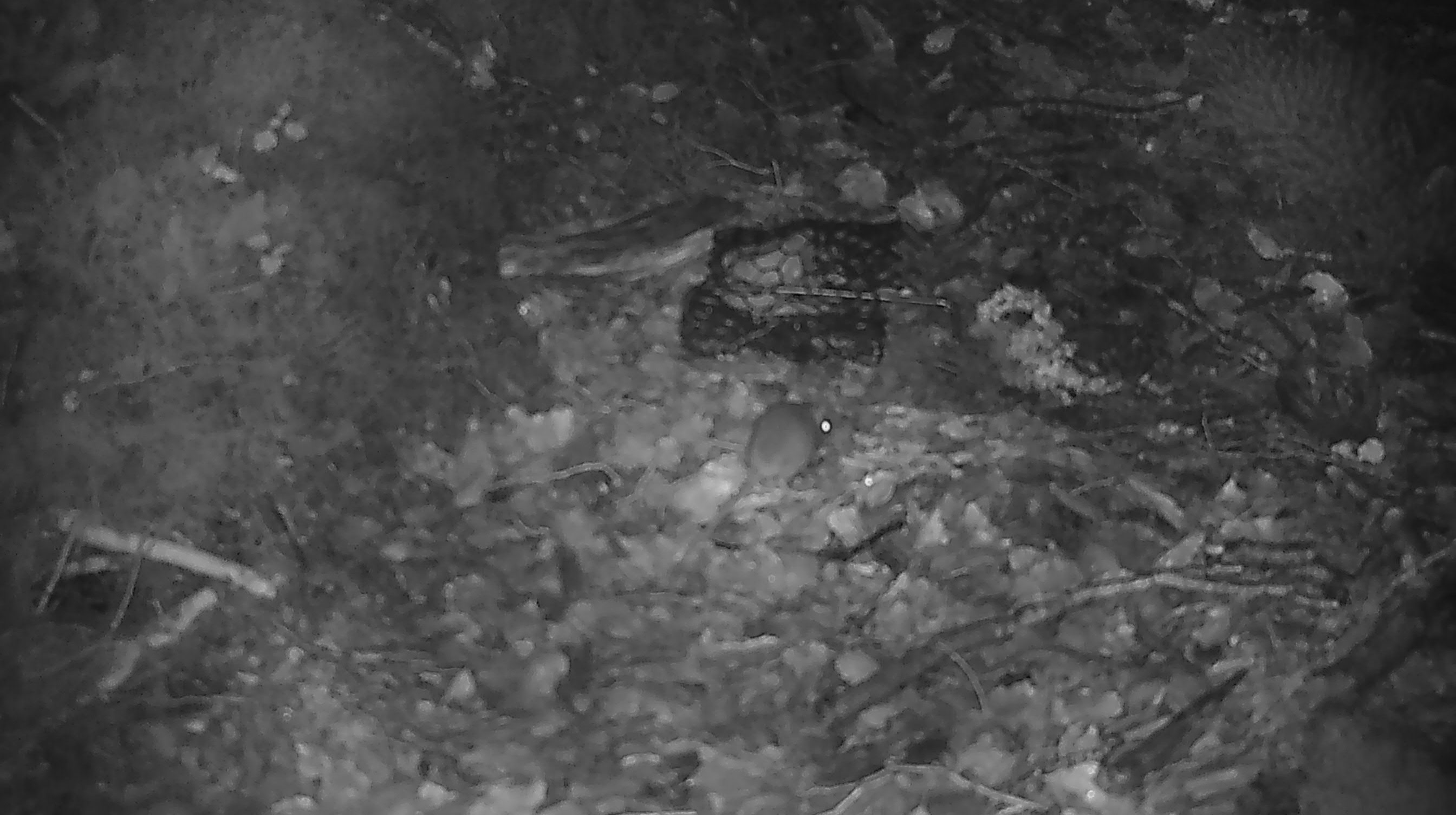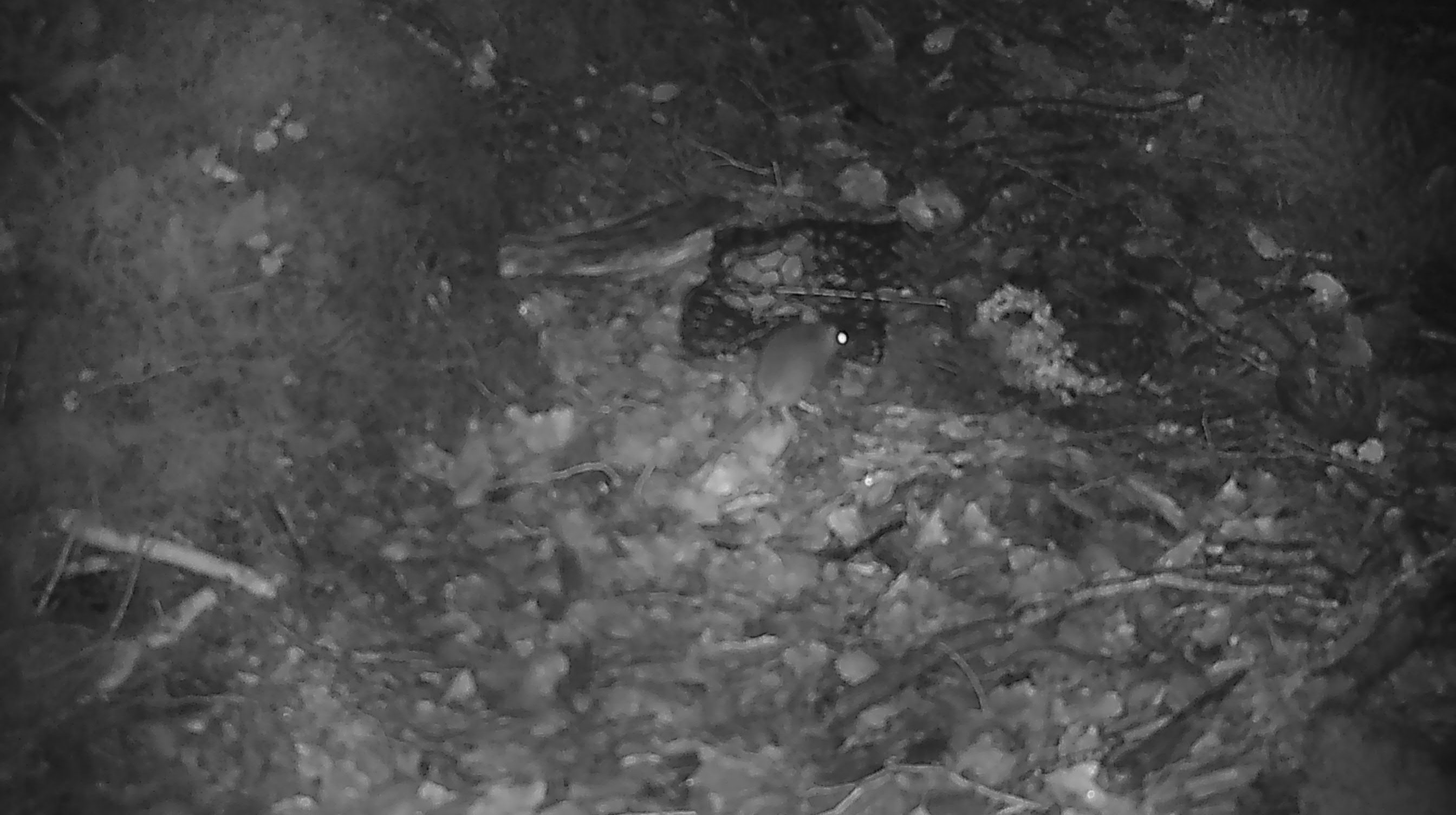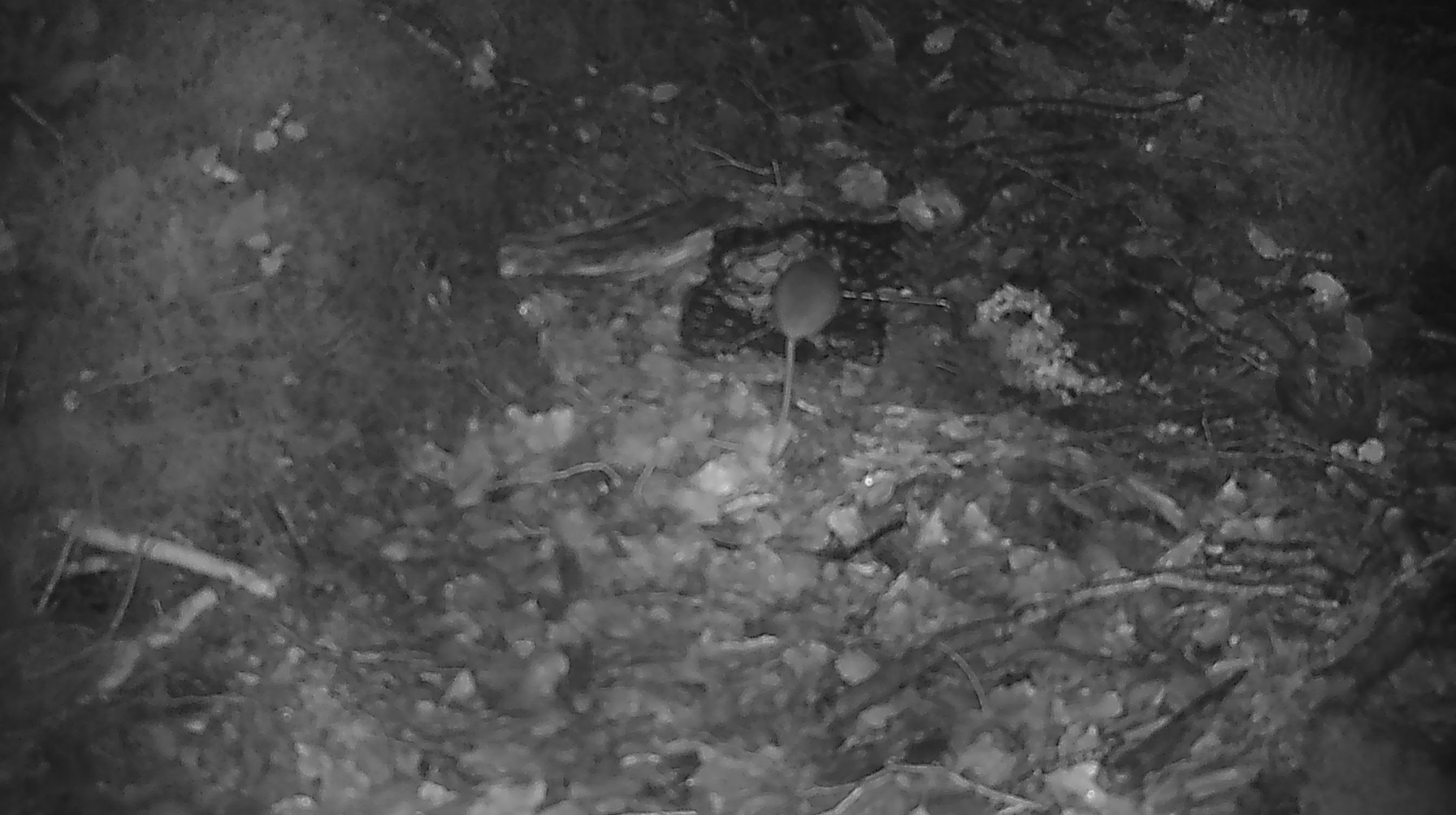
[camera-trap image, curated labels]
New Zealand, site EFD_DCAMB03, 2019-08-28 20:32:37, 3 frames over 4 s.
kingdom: Animalia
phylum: Chordata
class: Mammalia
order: Rodentia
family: Muridae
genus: Mus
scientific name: Mus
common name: mouse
Mouse (Mus).